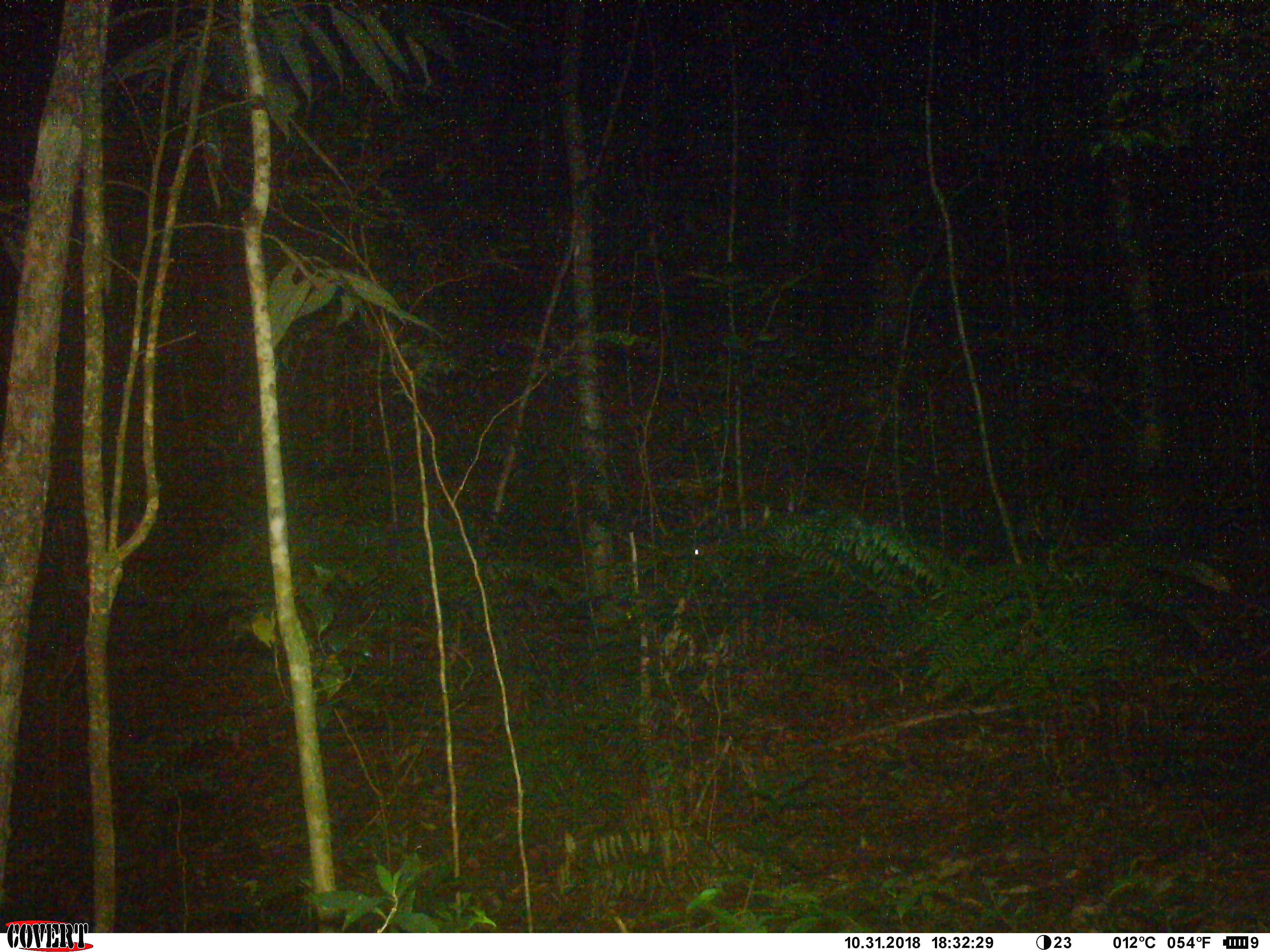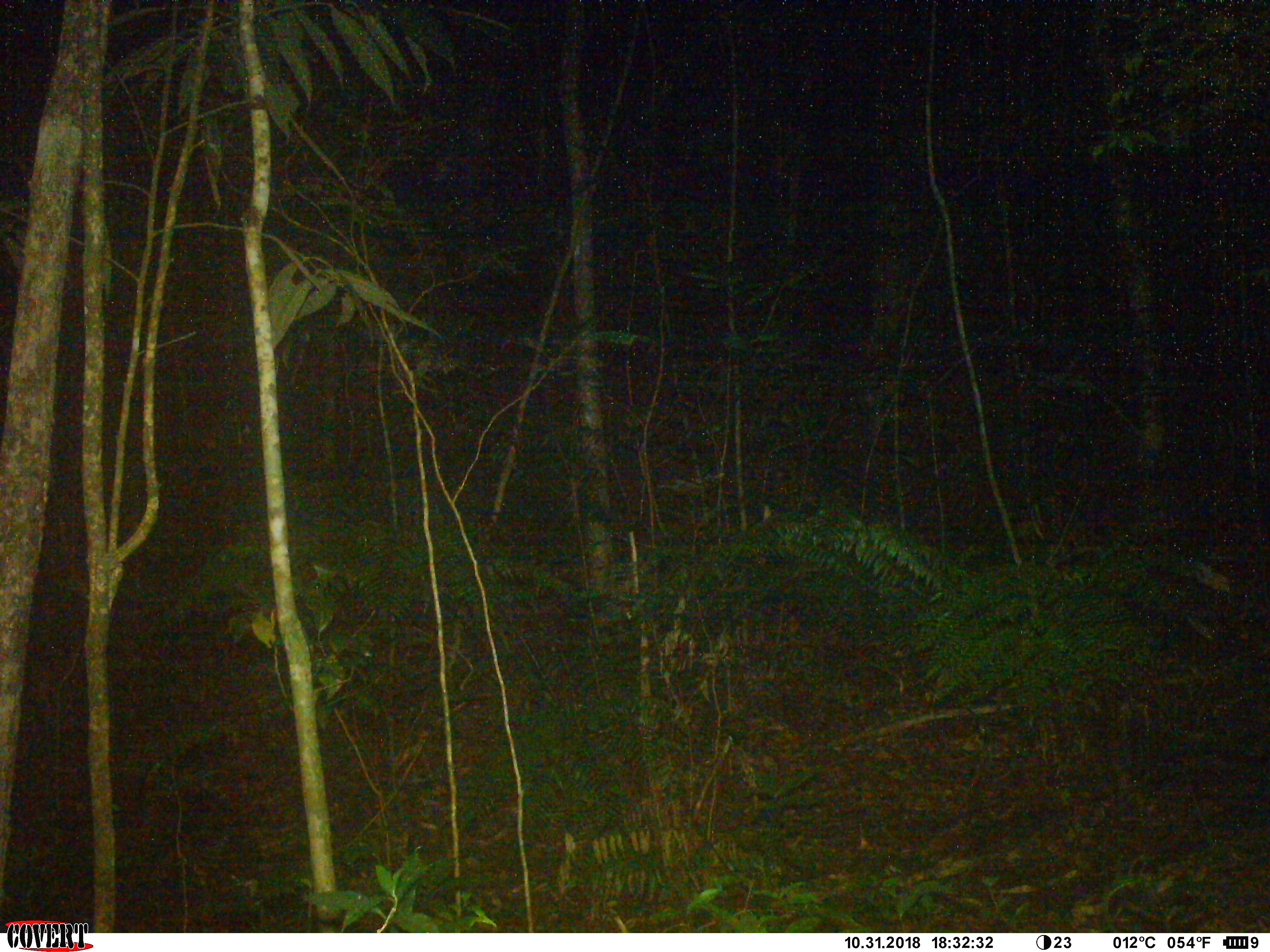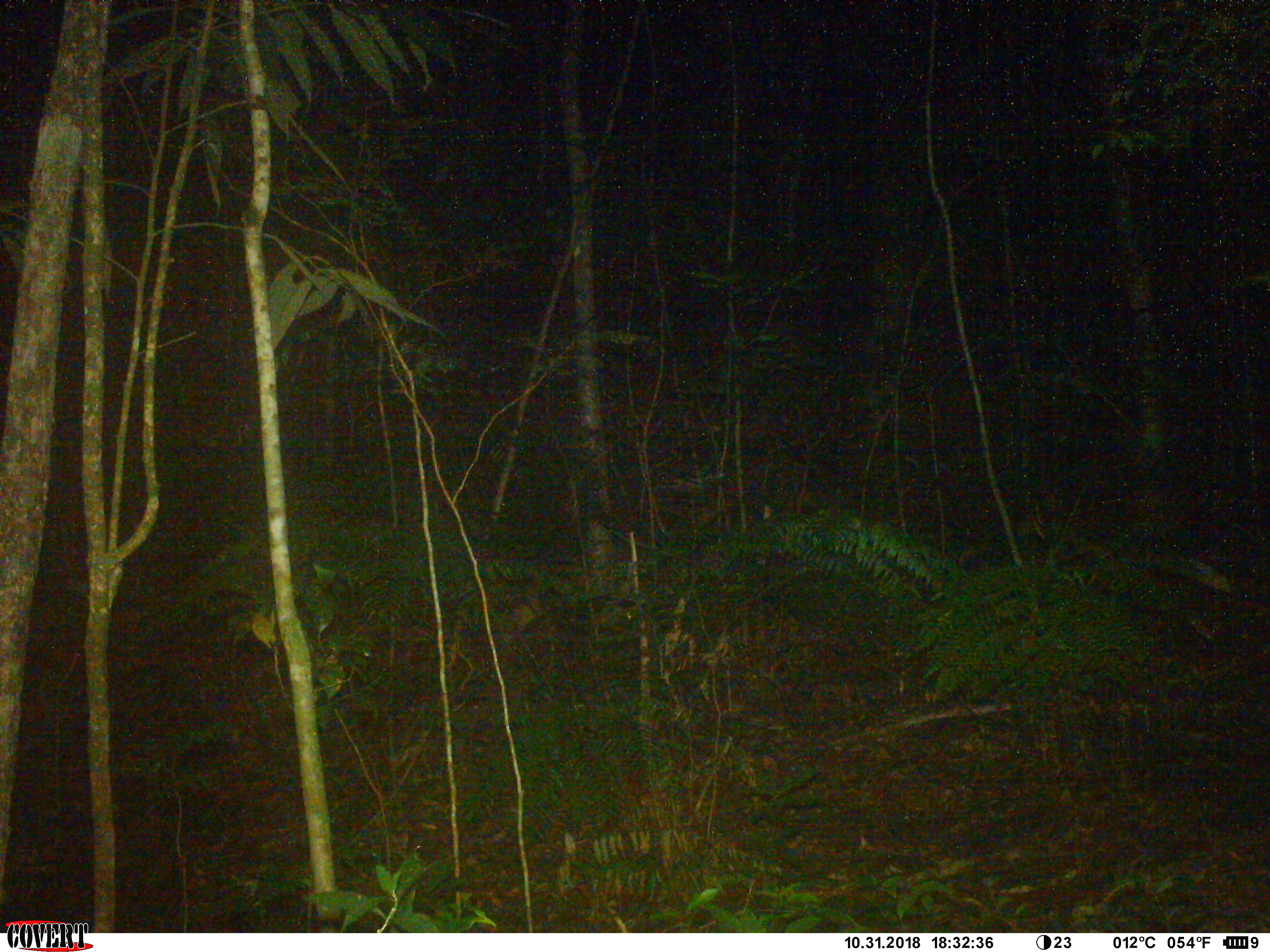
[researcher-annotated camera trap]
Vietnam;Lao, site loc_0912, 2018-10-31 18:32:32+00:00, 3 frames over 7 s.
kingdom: Animalia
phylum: Chordata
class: Mammalia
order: Artiodactyla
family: Cervidae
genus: Muntiacus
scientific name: Muntiacus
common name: muntjacs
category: unidentified muntjac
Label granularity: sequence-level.